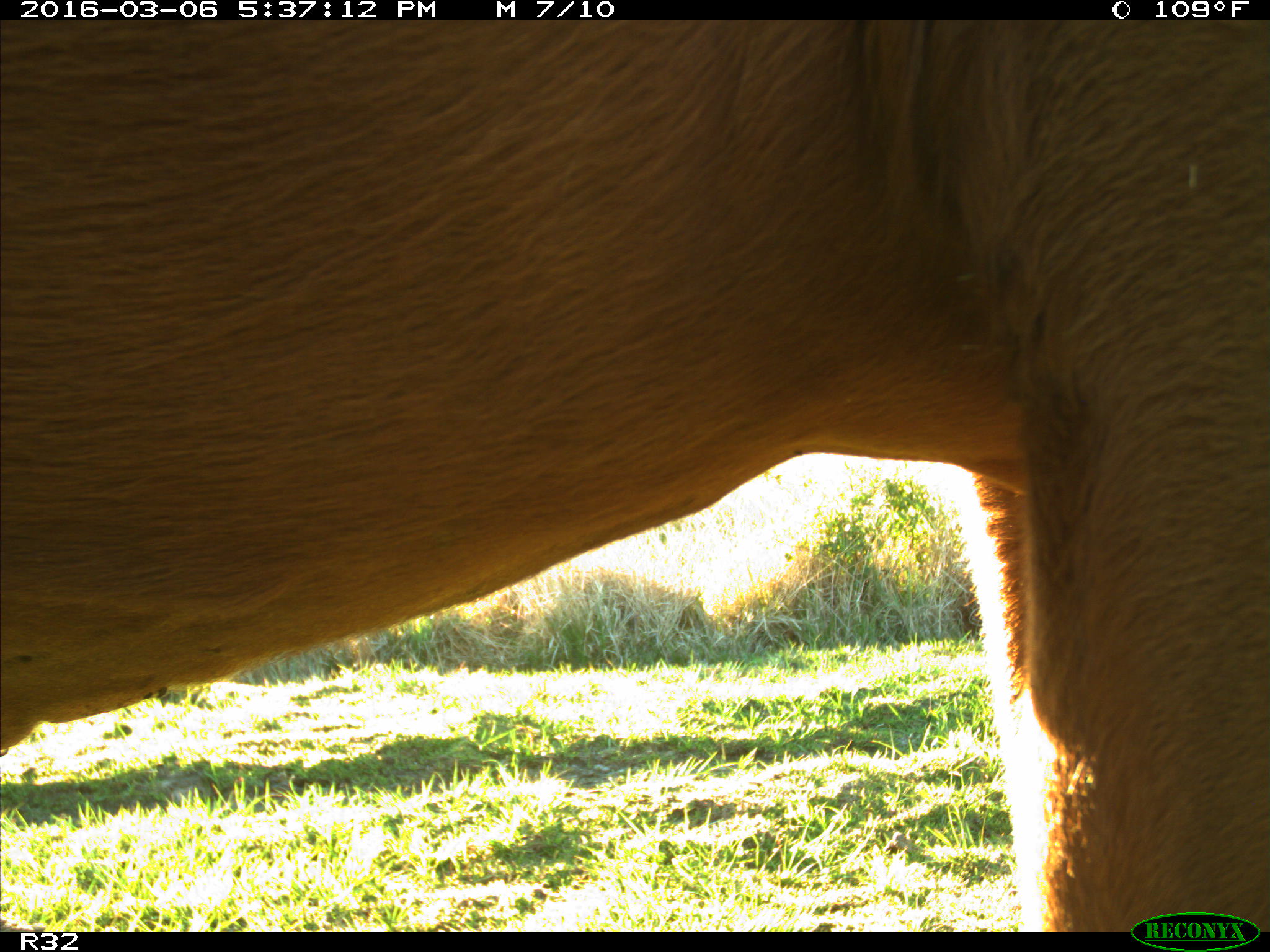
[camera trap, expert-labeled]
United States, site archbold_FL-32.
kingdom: Animalia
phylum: Chordata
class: Mammalia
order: Artiodactyla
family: Bovidae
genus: Bos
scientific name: Bos taurus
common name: domestic cow